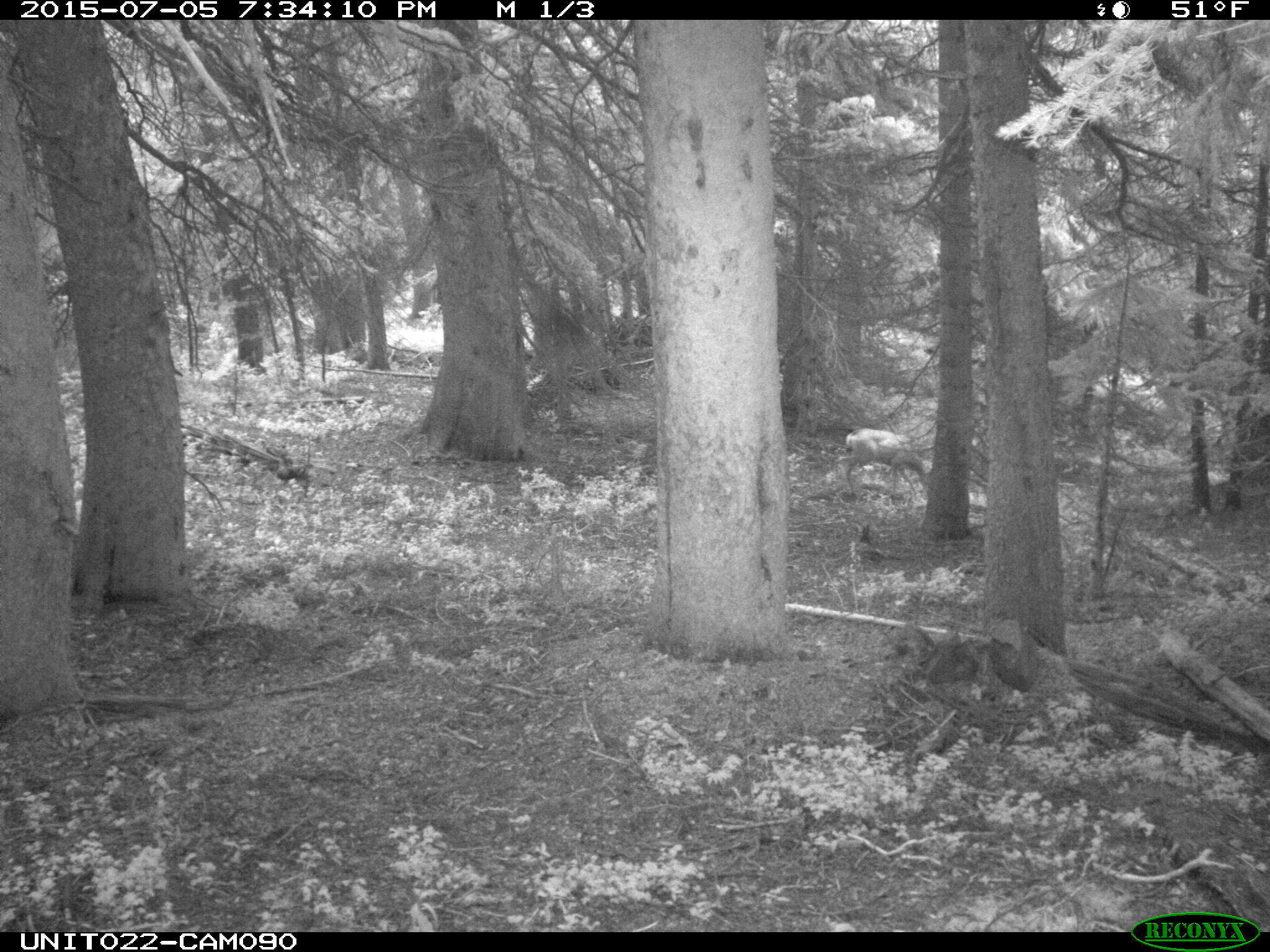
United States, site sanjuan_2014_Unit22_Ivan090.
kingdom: Animalia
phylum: Chordata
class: Mammalia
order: Artiodactyla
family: Cervidae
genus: Odocoileus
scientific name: Odocoileus hemionus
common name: mule deer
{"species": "Odocoileus hemionus (mule deer)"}